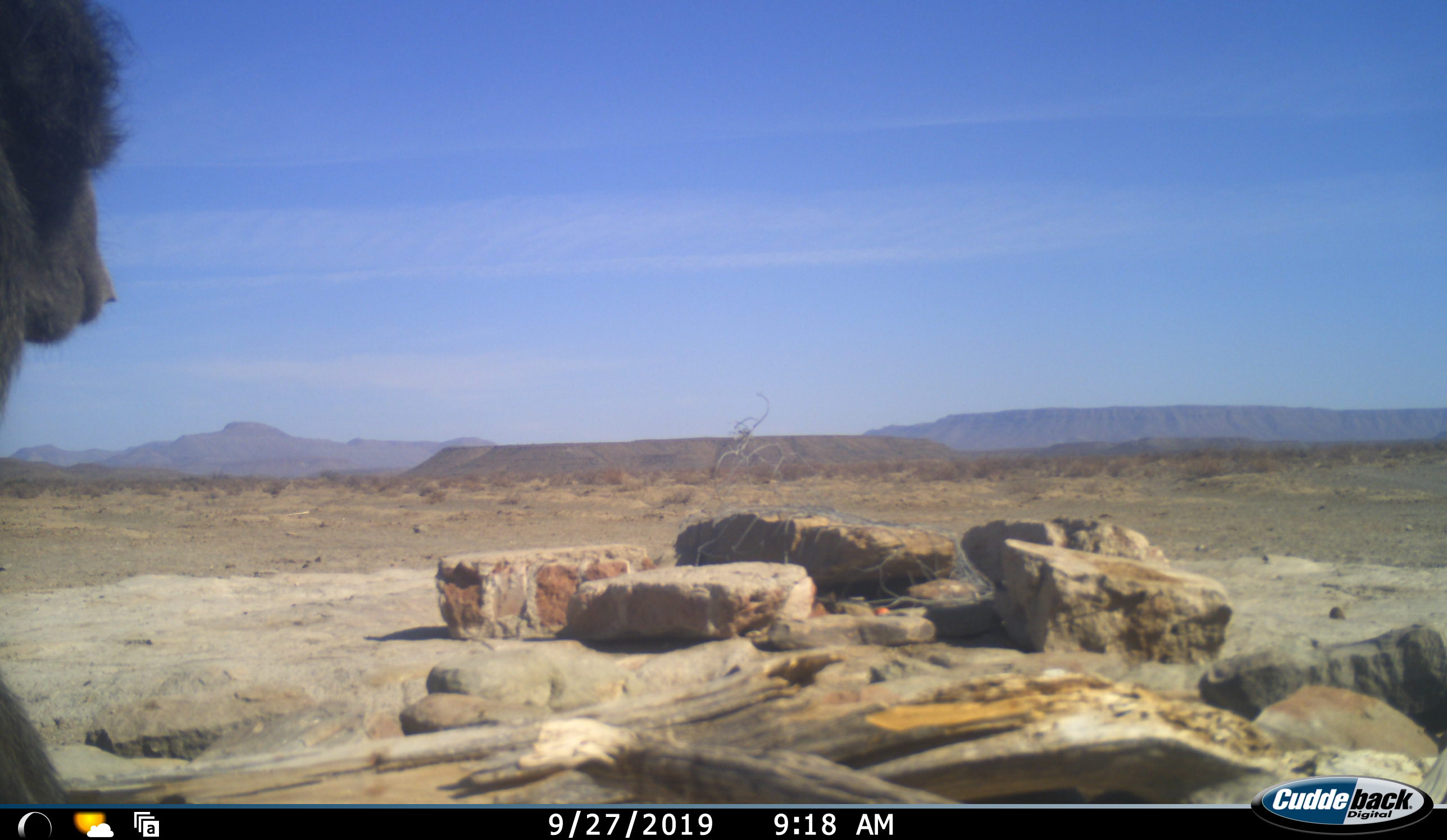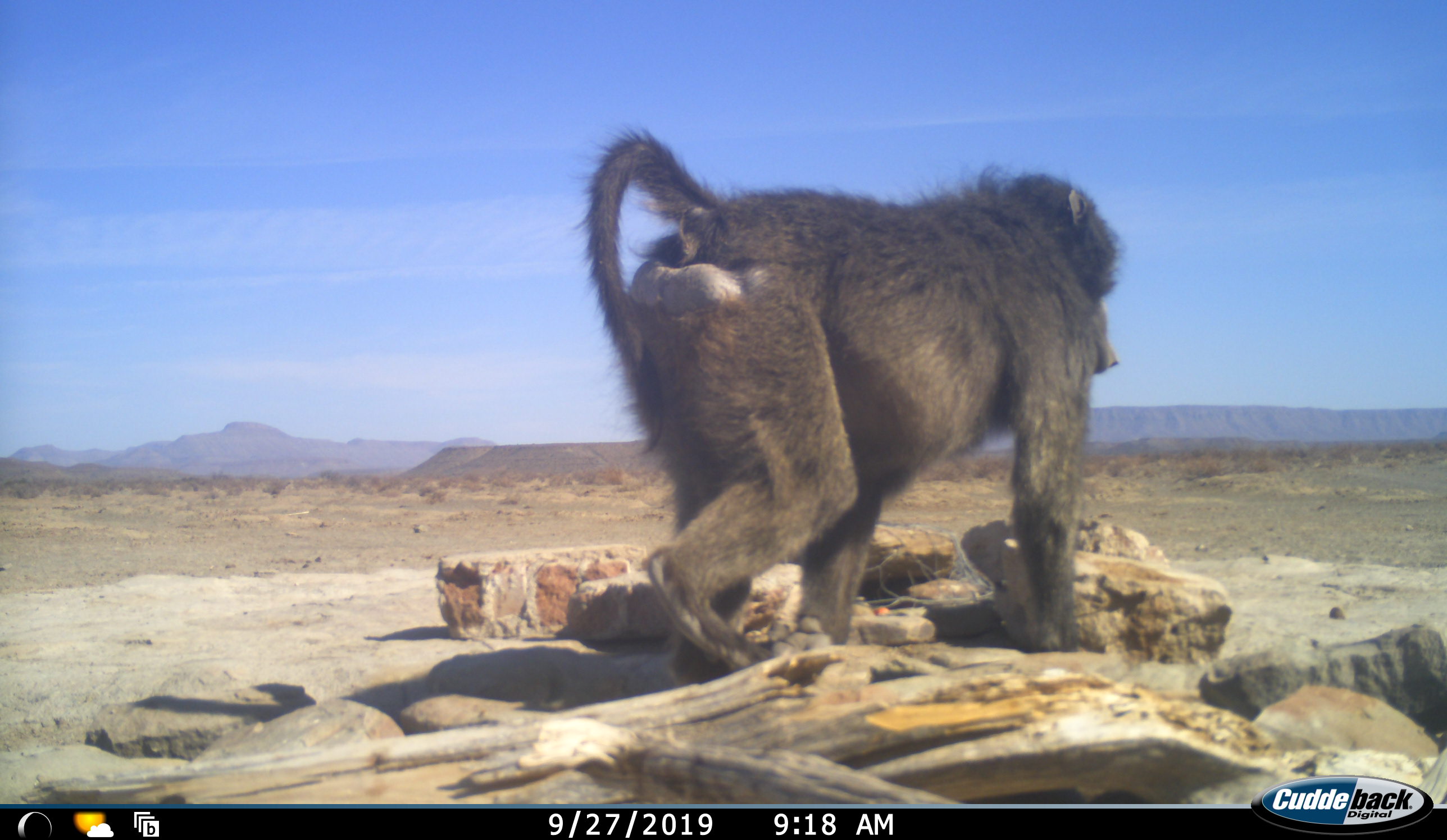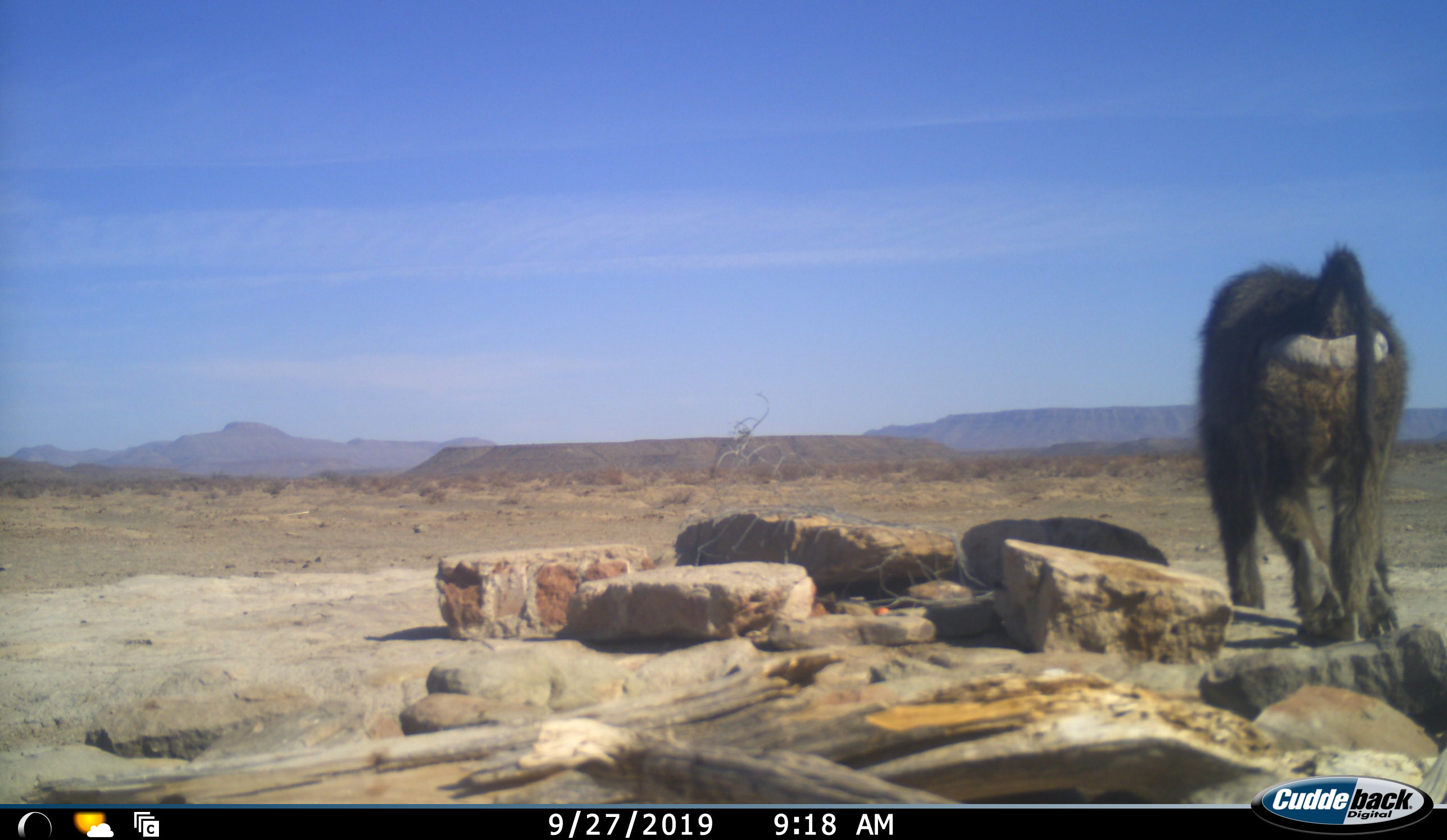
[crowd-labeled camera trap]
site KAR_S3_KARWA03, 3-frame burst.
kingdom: Animalia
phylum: Chordata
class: Mammalia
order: Primates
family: Cercopithecidae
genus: Papio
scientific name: Papio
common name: baboon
Baboon (Papio), count 1. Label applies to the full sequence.